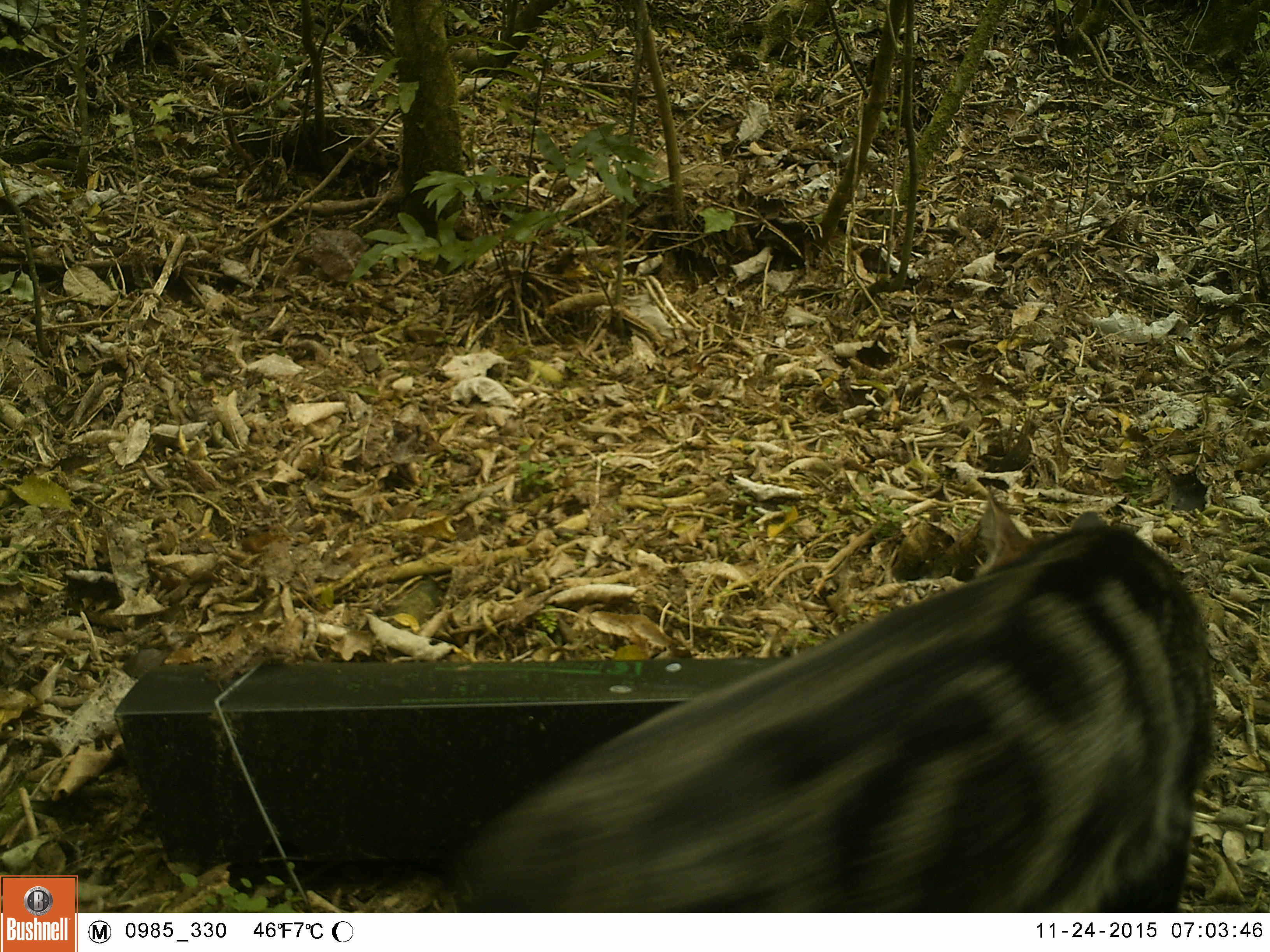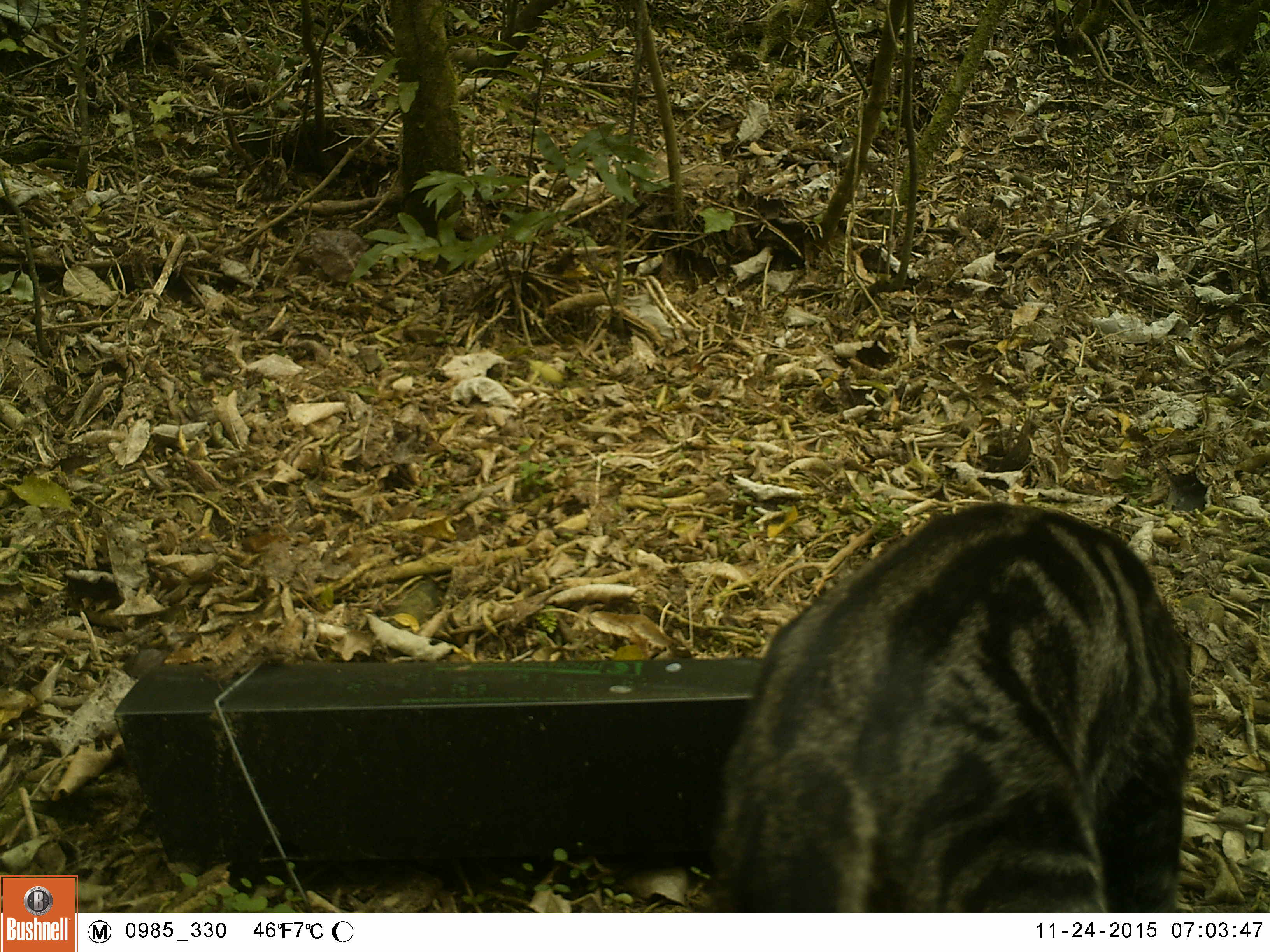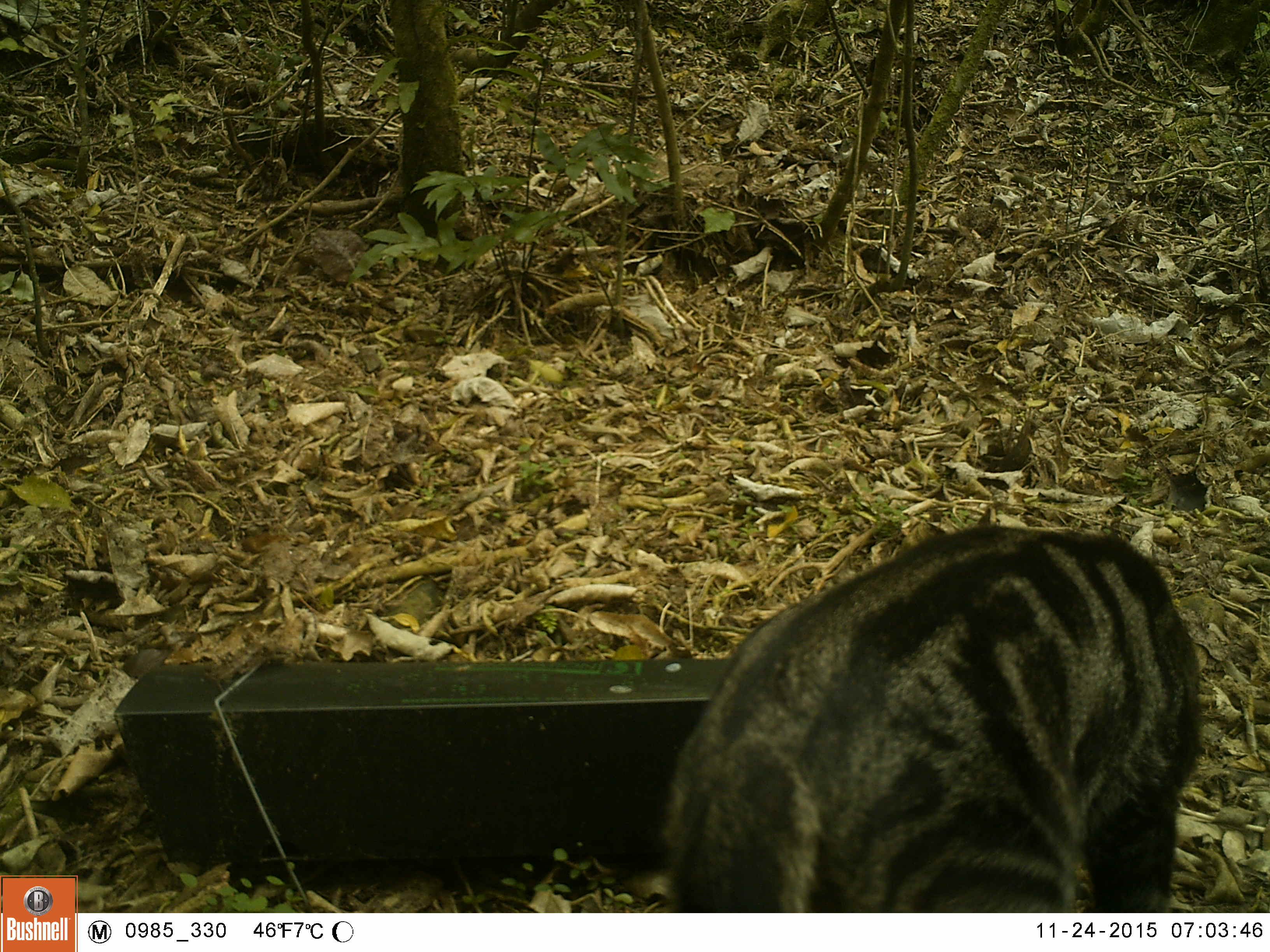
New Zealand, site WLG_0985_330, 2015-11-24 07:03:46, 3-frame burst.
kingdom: Animalia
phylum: Chordata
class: Mammalia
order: Carnivora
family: Felidae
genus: Felis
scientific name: Felis catus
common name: domestic cat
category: cat